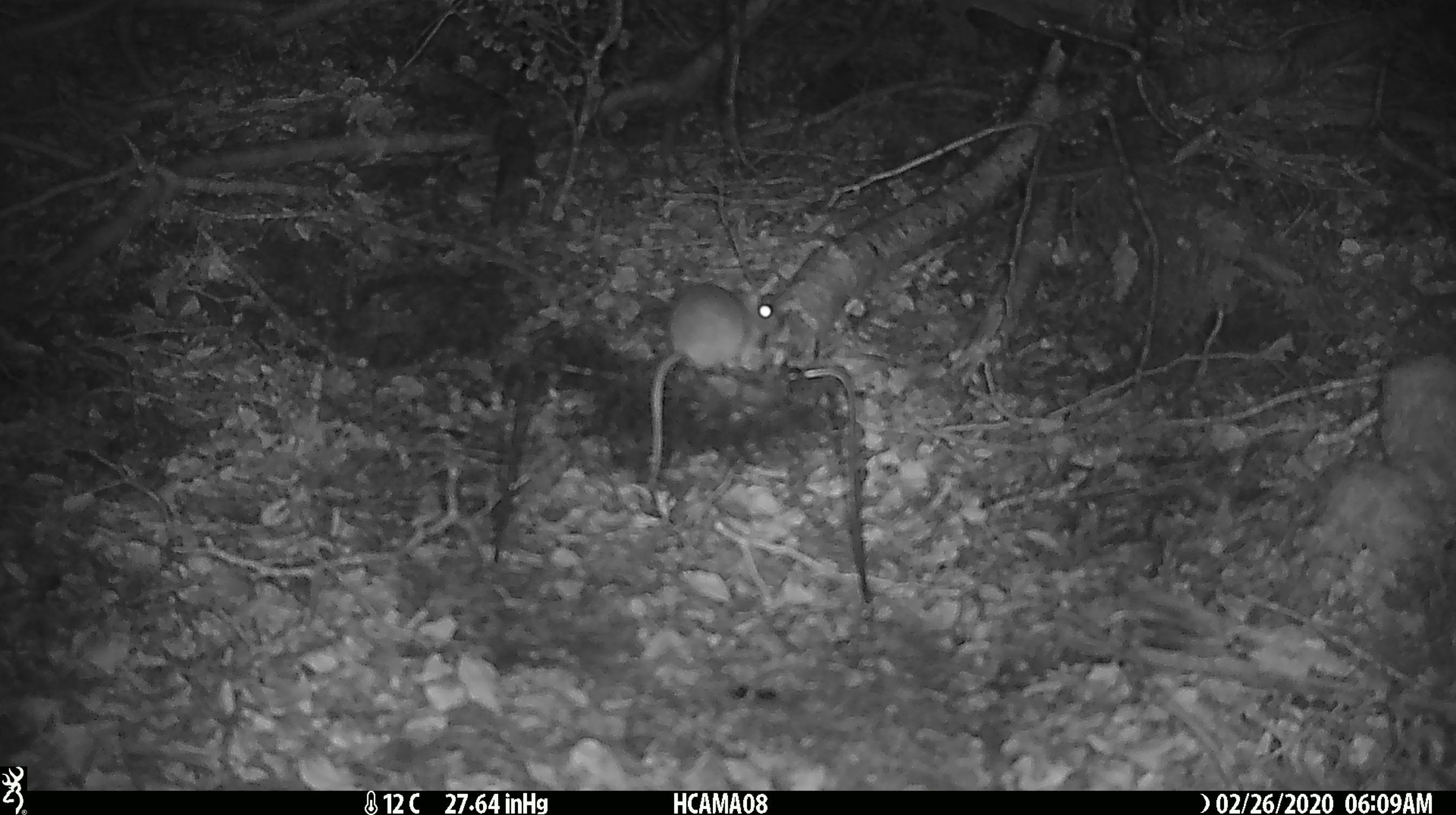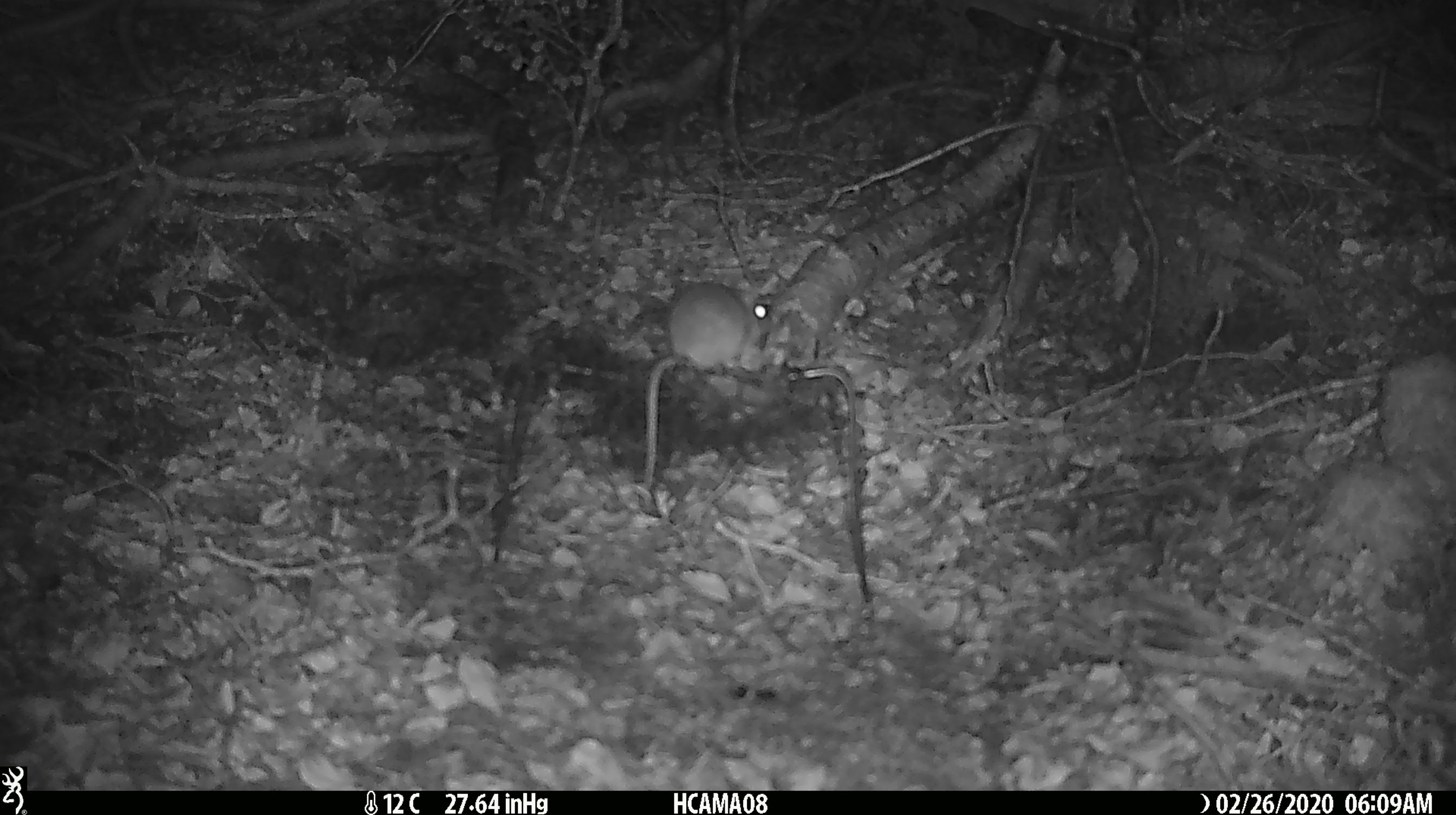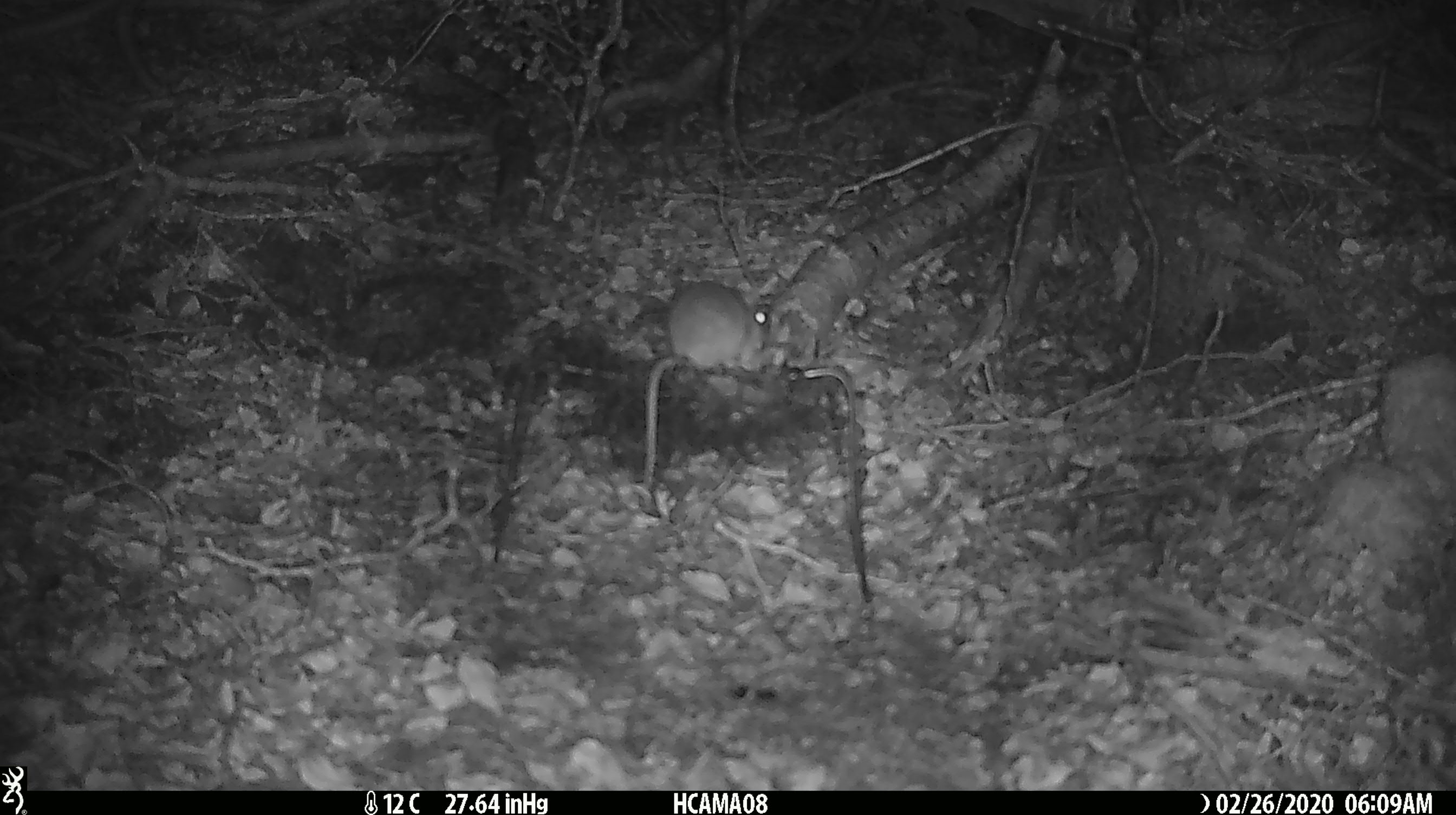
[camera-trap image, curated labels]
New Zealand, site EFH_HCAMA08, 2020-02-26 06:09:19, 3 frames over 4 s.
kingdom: Animalia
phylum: Chordata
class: Mammalia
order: Rodentia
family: Muridae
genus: Mus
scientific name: Mus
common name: mouse